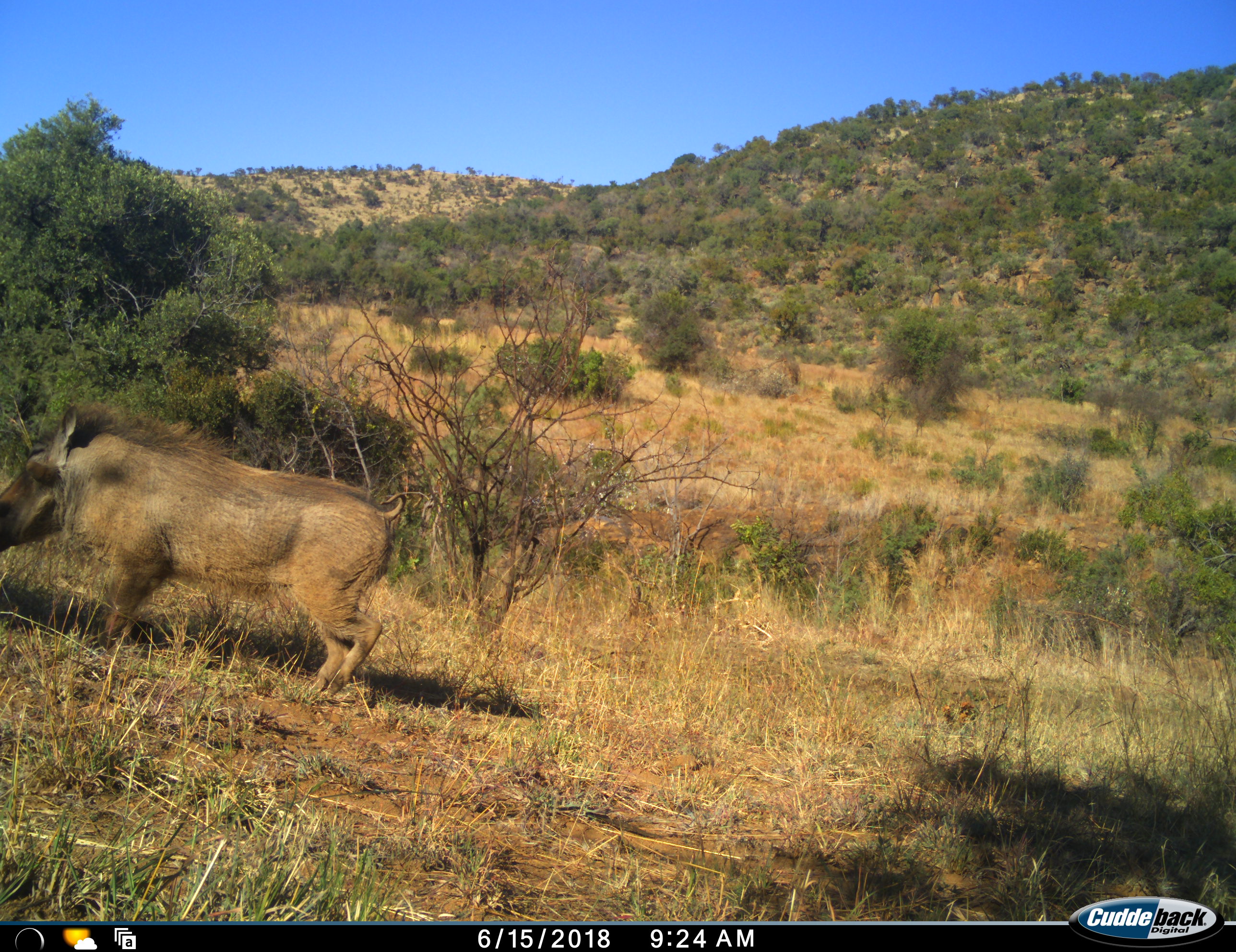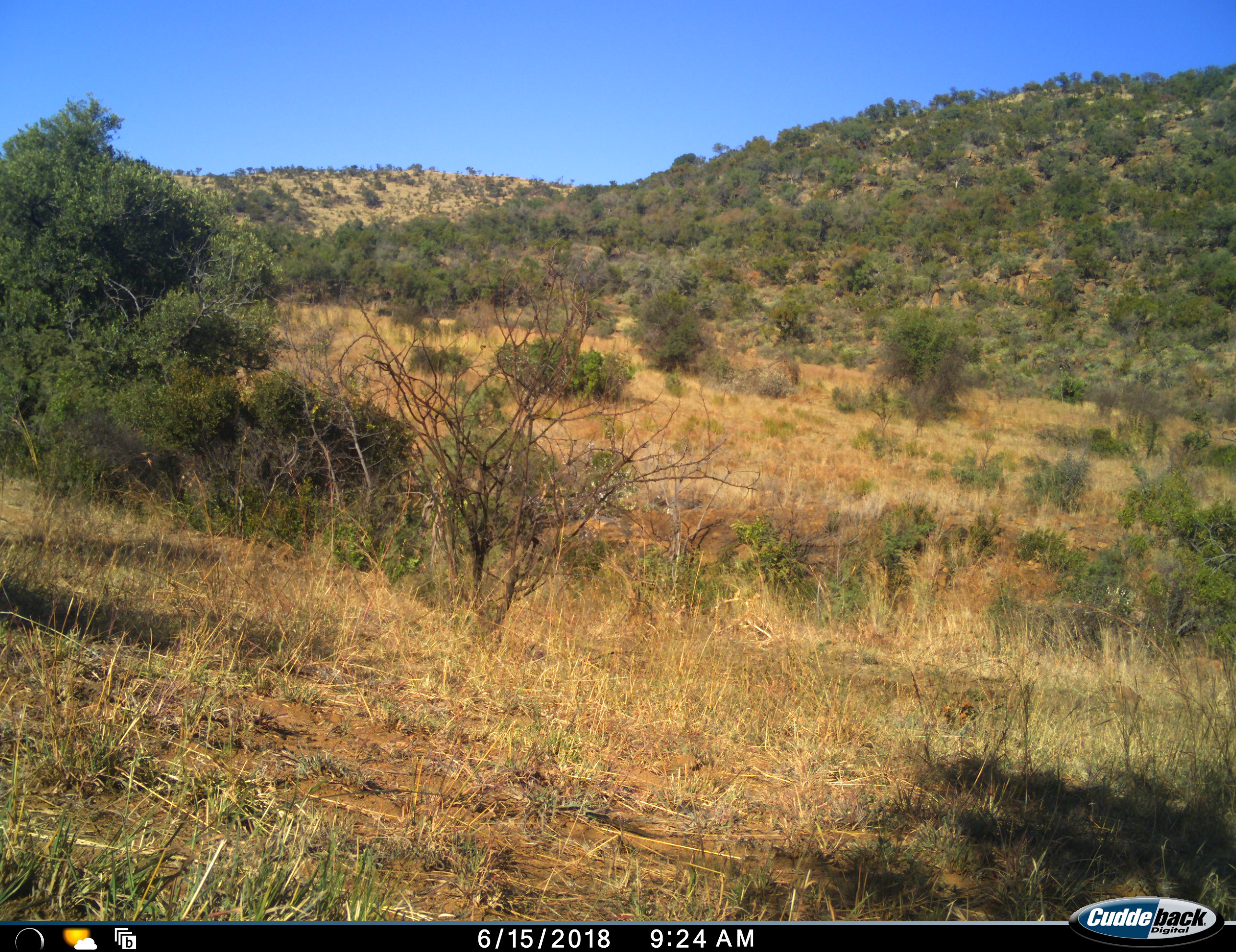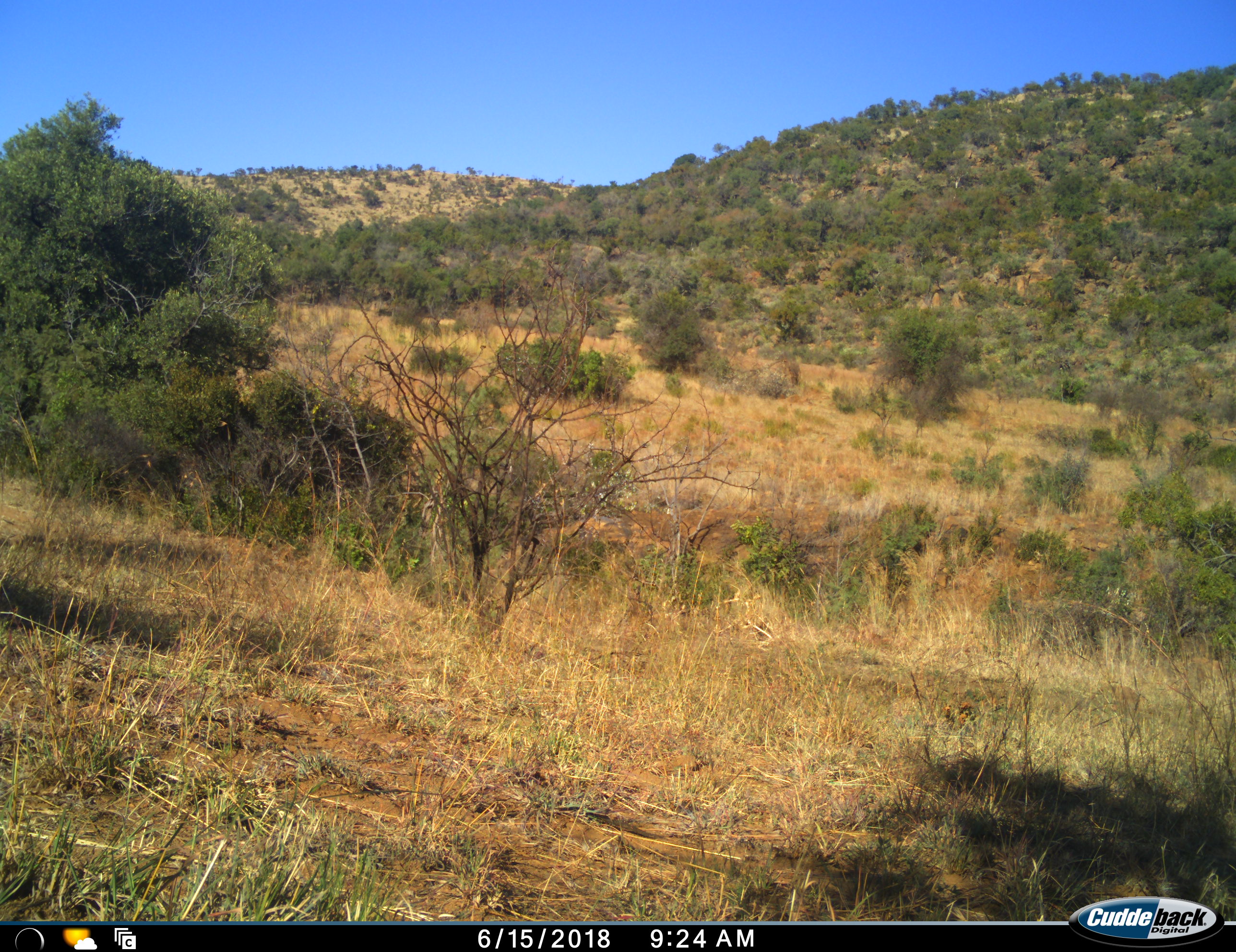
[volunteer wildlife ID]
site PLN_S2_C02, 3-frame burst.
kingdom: Animalia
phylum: Chordata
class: Mammalia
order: Artiodactyla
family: Suidae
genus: Phacochoerus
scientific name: Phacochoerus africanus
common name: warthog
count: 1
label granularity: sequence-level